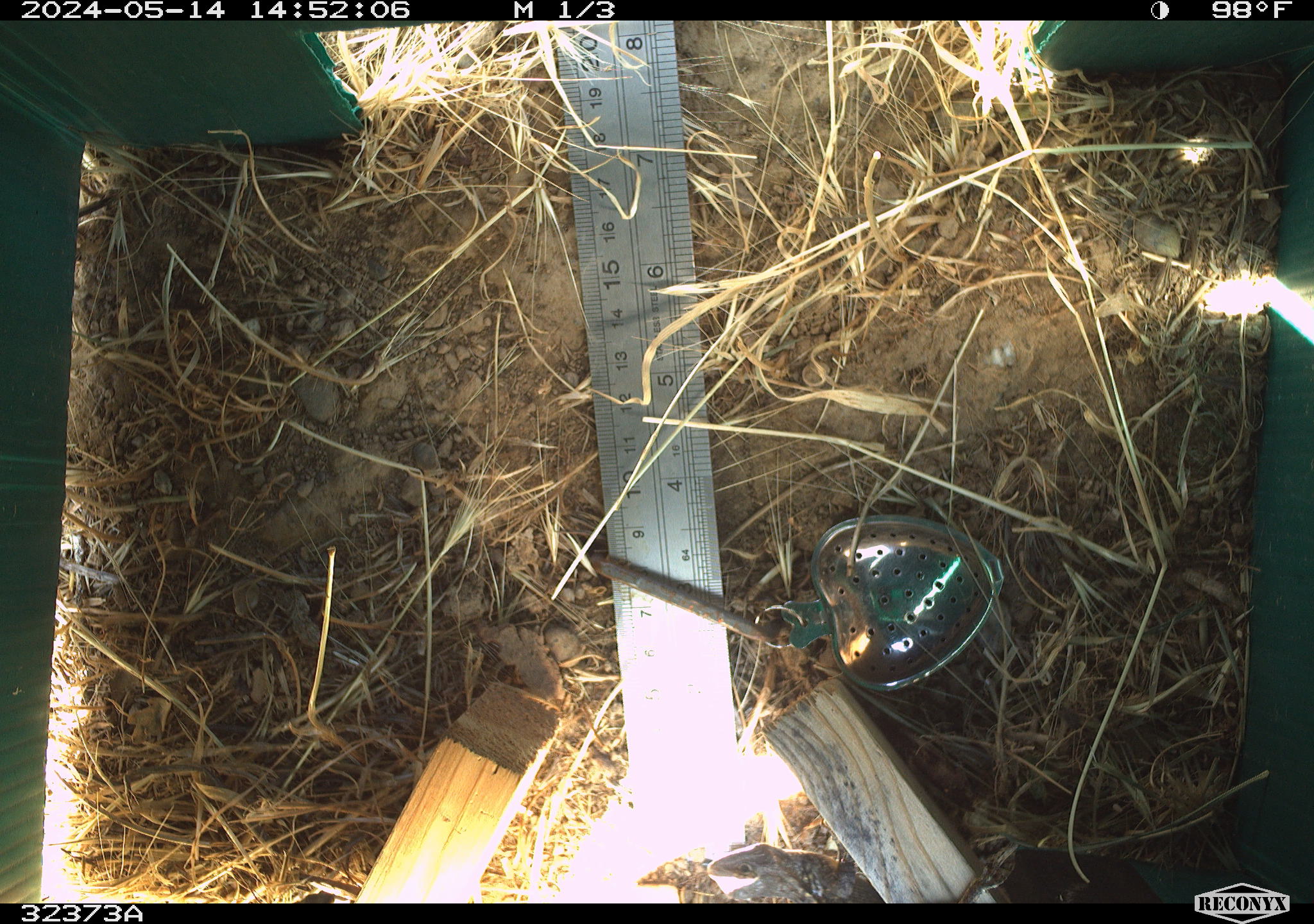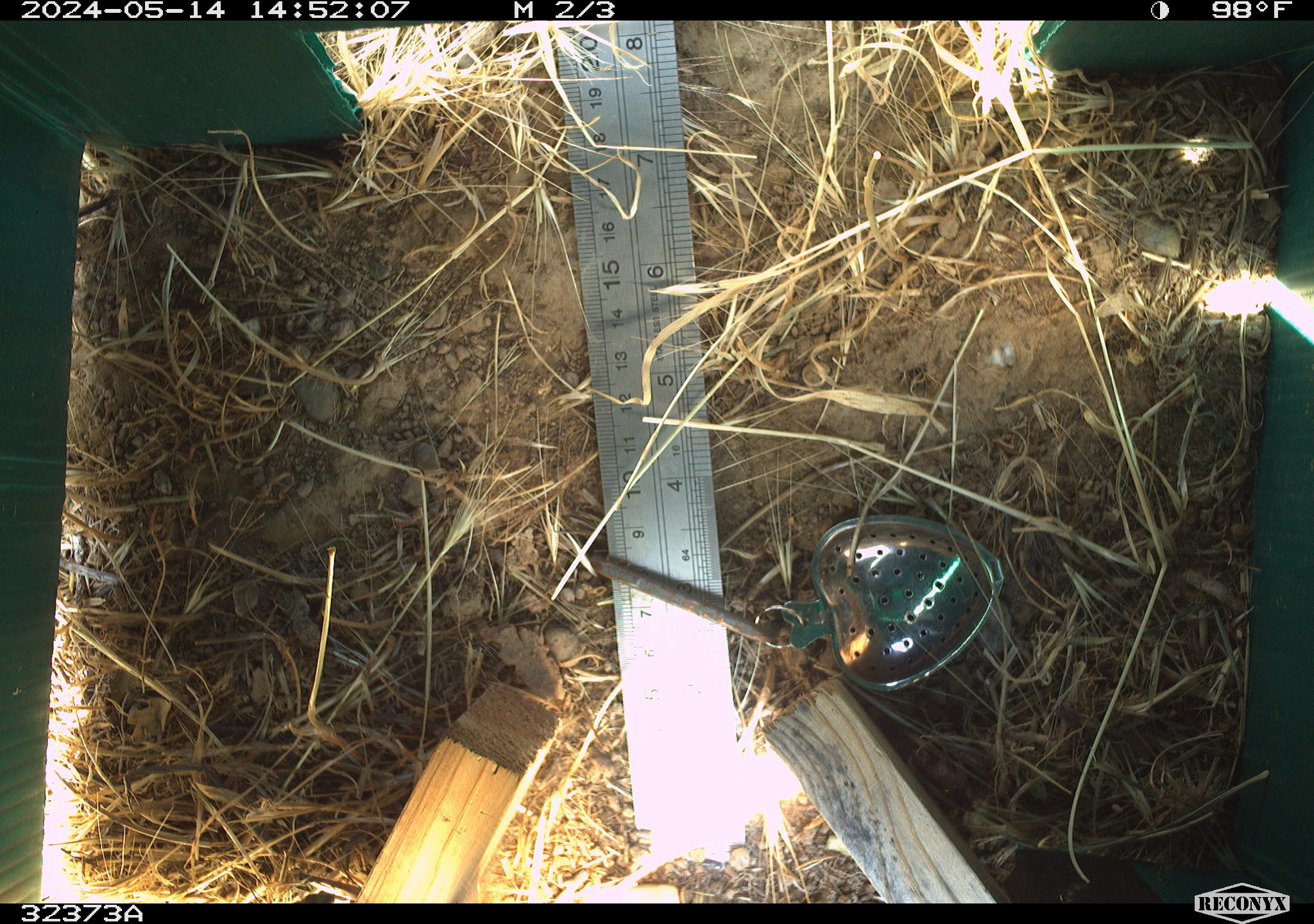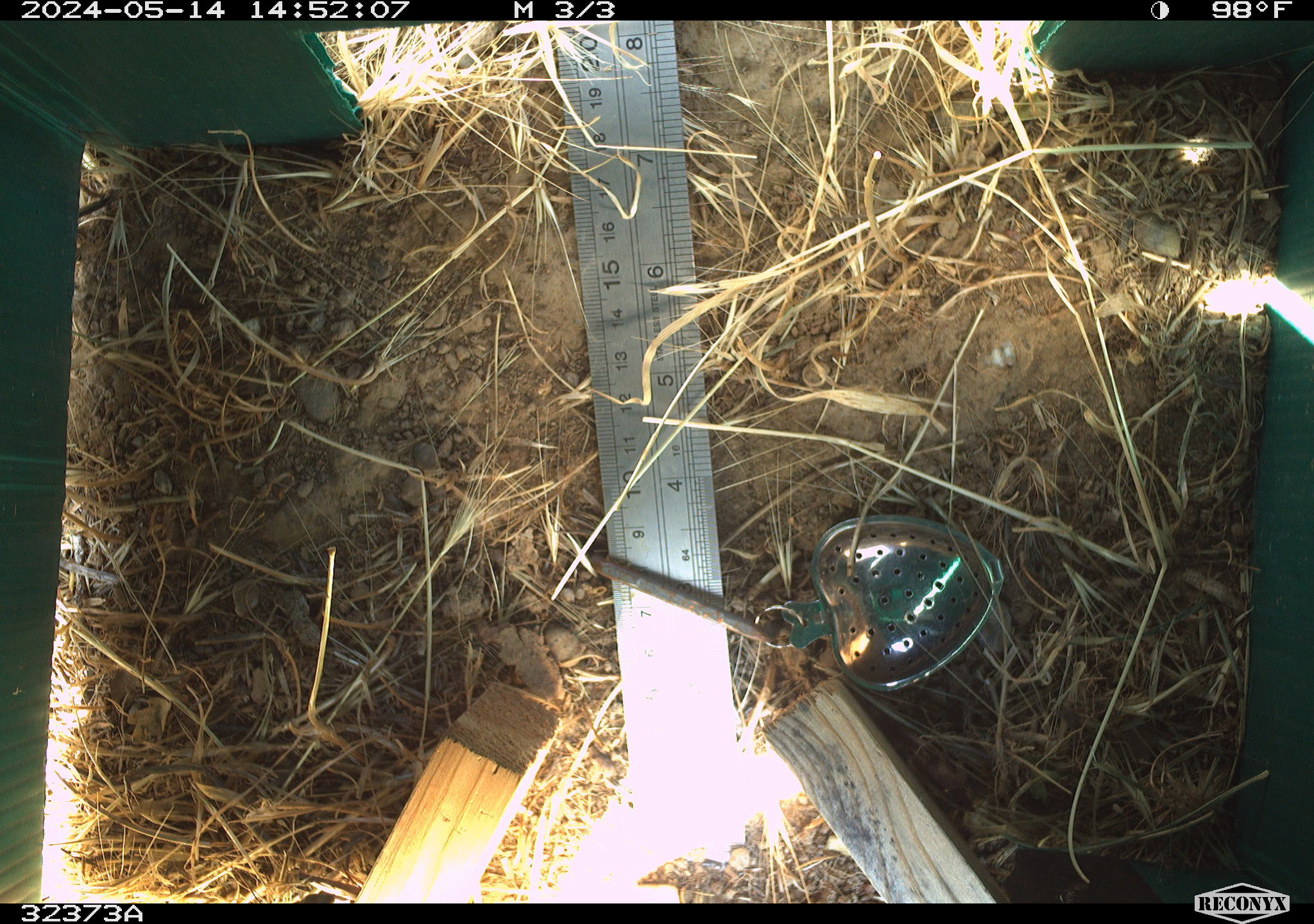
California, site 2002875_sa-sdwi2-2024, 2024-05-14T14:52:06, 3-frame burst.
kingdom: Animalia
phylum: Chordata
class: Reptilia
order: Squamata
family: Phrynosomatidae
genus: Sceloporus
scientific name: Sceloporus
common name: spiny lizards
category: sceloporus species